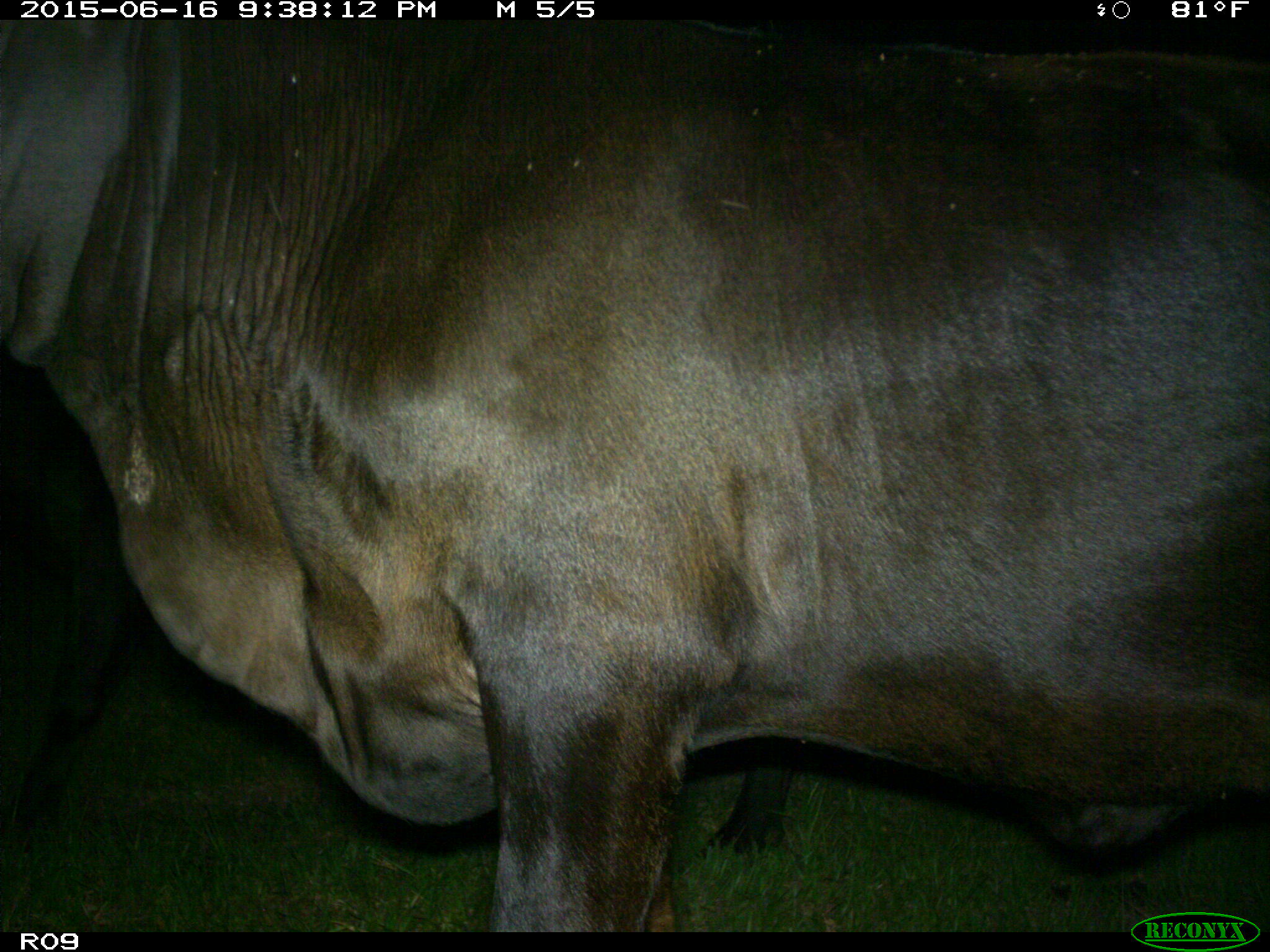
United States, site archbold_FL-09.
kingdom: Animalia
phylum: Chordata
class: Mammalia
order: Artiodactyla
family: Bovidae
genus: Bos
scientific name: Bos taurus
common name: domestic cow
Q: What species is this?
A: Bos taurus (domestic cow).